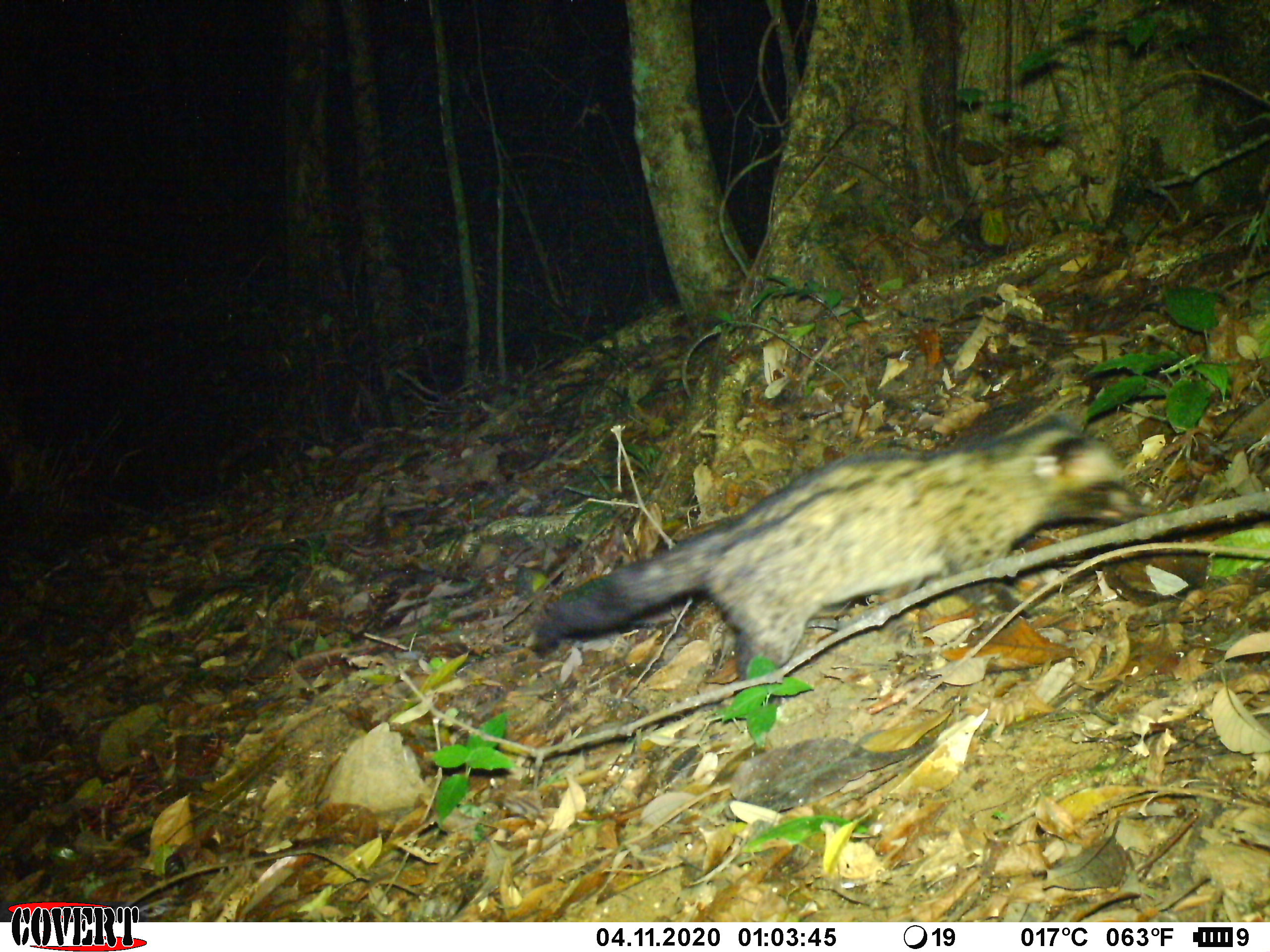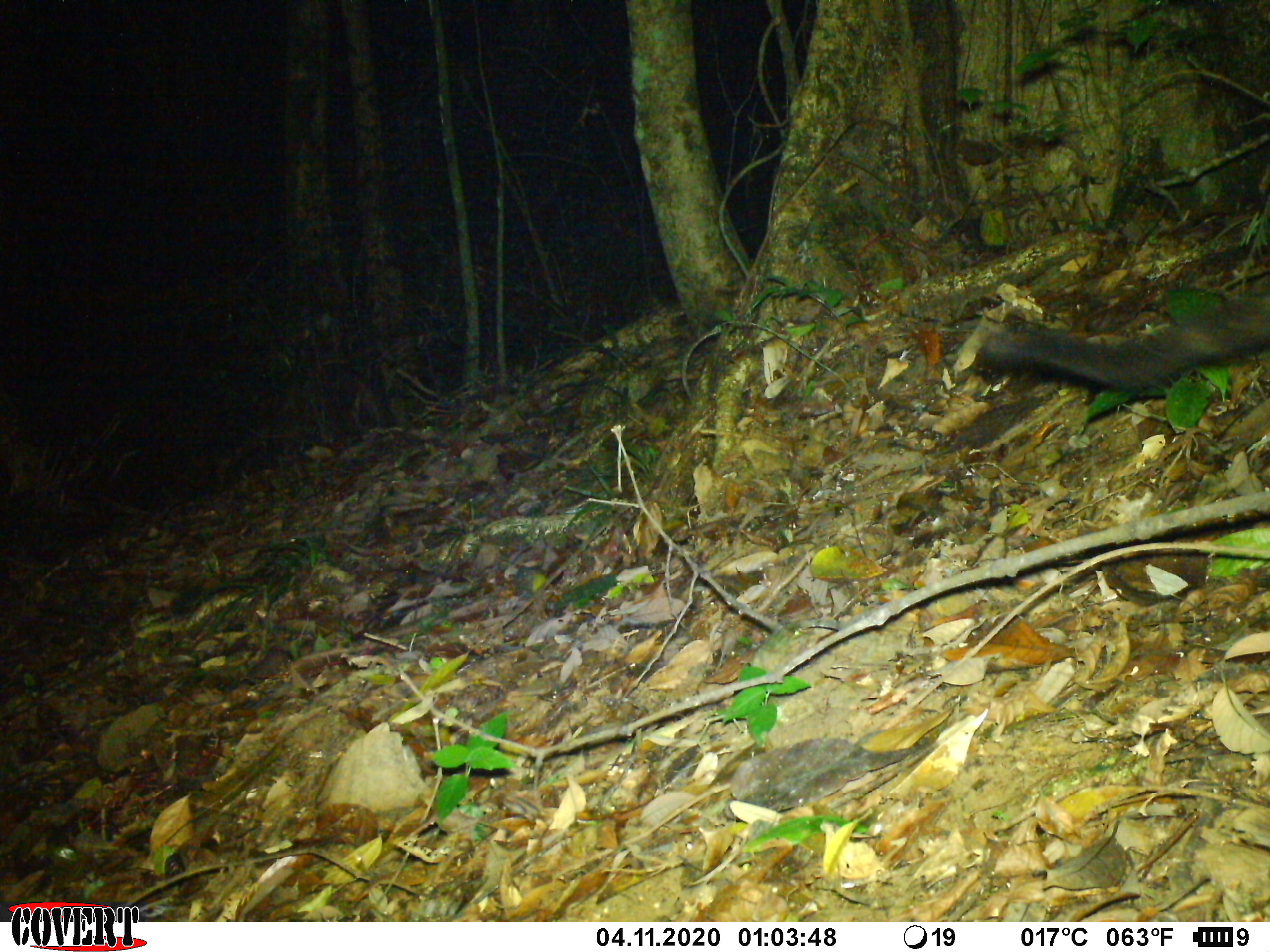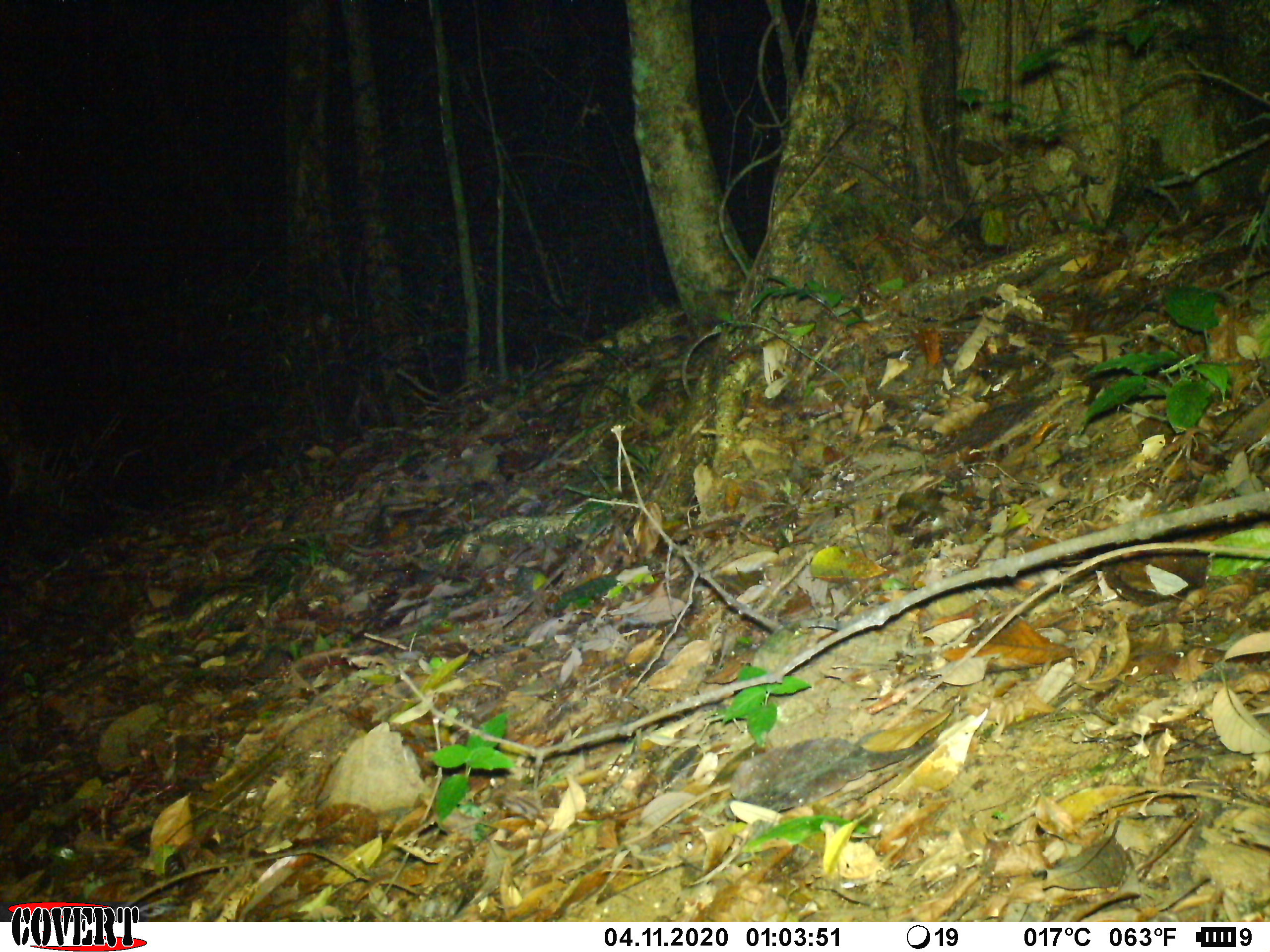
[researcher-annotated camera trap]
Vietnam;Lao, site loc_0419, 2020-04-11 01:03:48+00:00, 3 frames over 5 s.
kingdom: Animalia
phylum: Chordata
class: Mammalia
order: Carnivora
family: Viverridae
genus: Paradoxurus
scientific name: Paradoxurus hermaphroditus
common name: common palm civet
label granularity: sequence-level